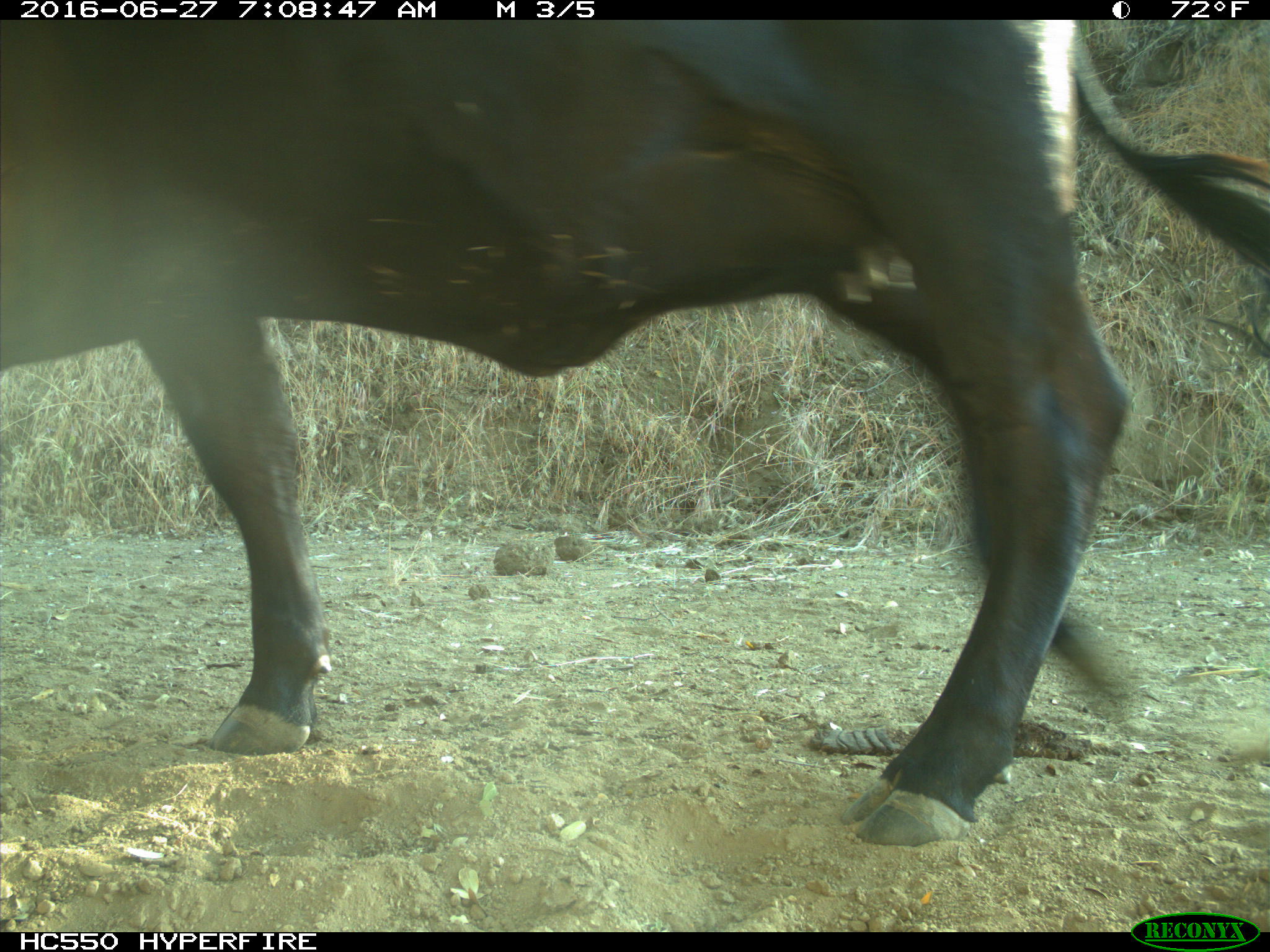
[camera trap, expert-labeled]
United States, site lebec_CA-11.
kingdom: Animalia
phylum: Chordata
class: Mammalia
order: Artiodactyla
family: Bovidae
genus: Bos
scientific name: Bos taurus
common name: domestic cow